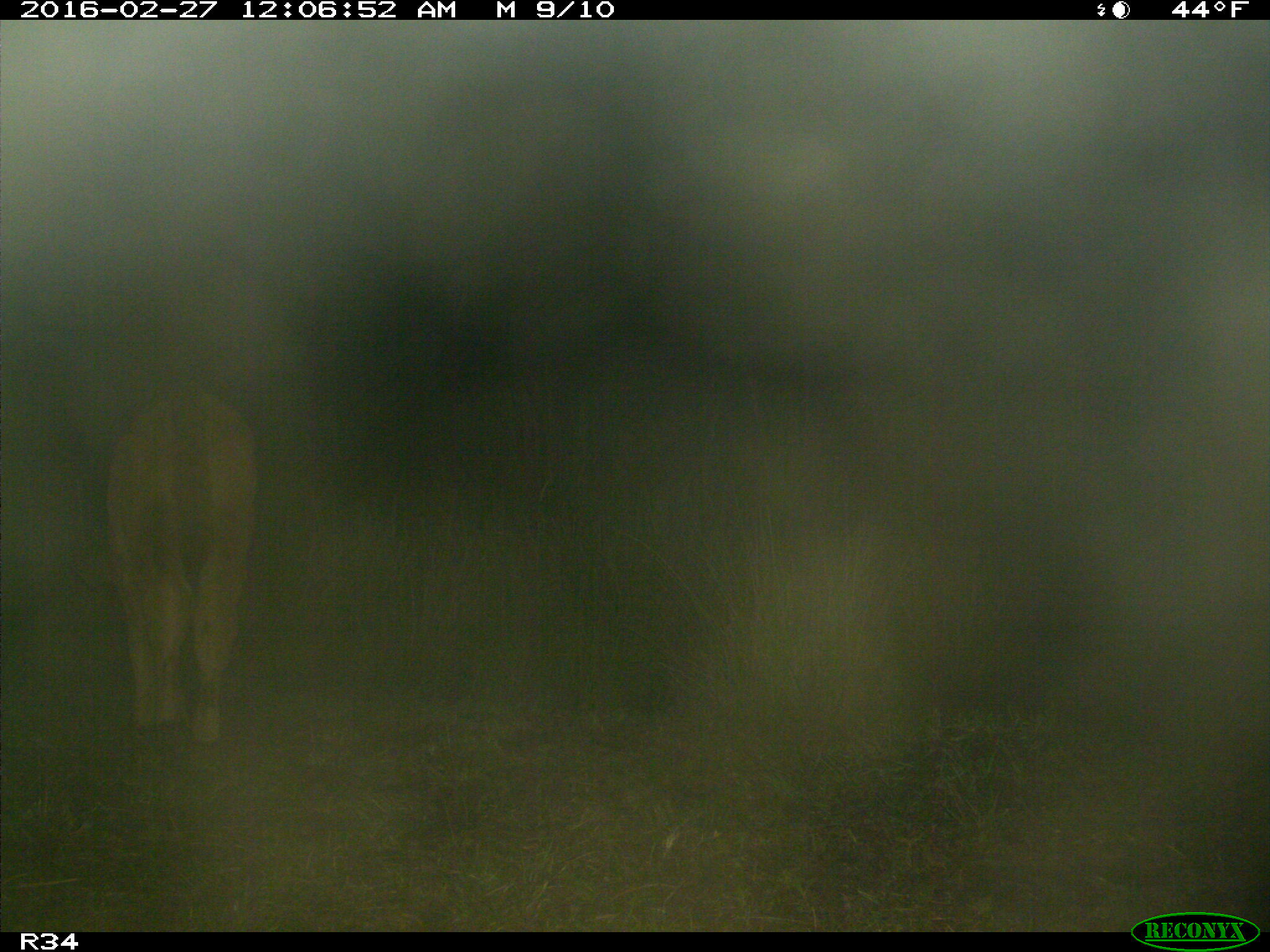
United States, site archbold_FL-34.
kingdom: Animalia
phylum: Chordata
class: Mammalia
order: Artiodactyla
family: Bovidae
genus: Bos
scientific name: Bos taurus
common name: domestic cow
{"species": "Bos taurus (domestic cow)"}